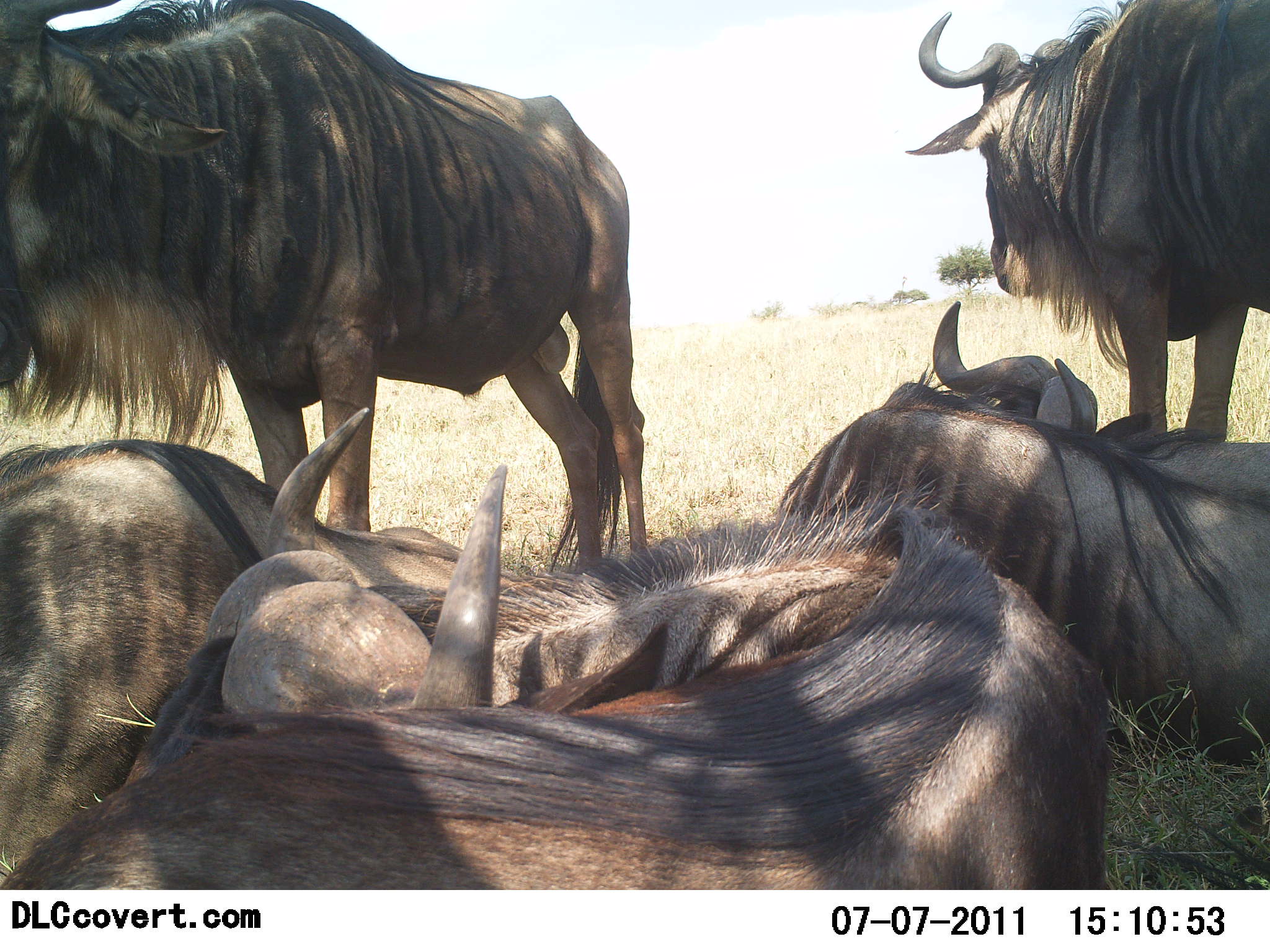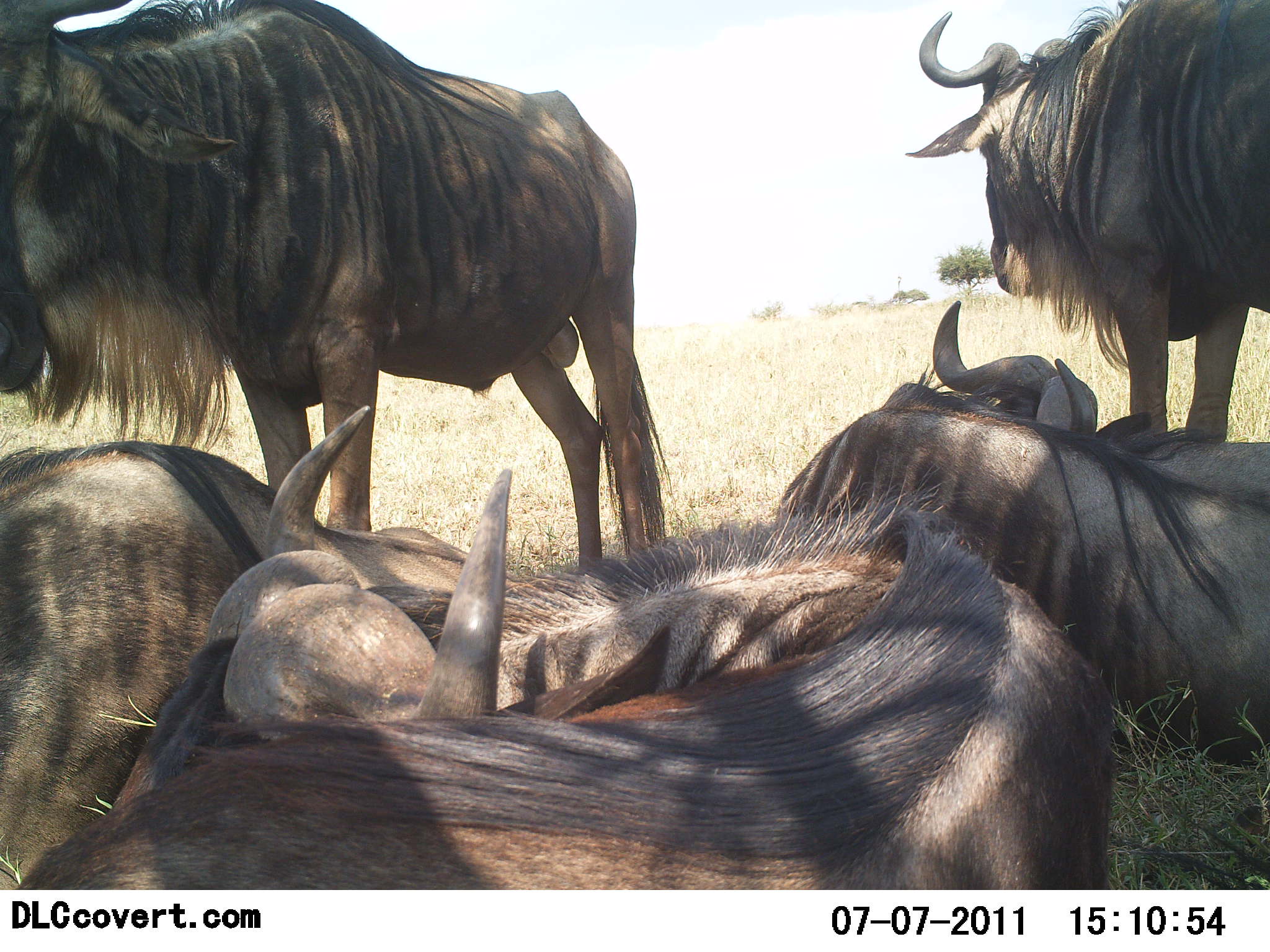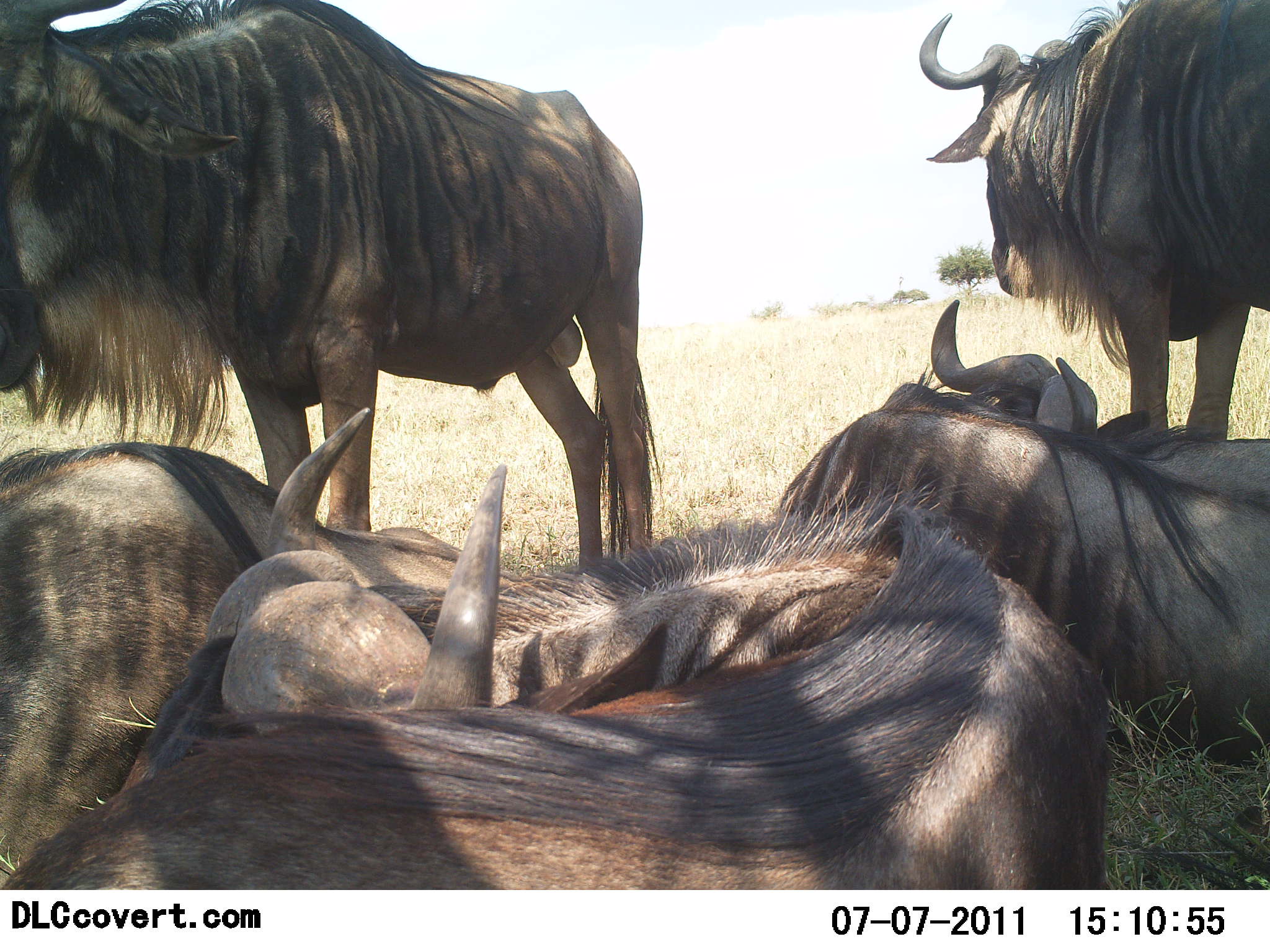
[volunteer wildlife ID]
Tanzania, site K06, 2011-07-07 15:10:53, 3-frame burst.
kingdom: Animalia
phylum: Chordata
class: Mammalia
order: Artiodactyla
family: Bovidae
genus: Connochaetes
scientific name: Connochaetes taurinus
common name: blue wildebeest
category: wildebeest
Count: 5.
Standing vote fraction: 80%.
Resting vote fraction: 93%.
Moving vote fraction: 0%.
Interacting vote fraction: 0%.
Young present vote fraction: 0%.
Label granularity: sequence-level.